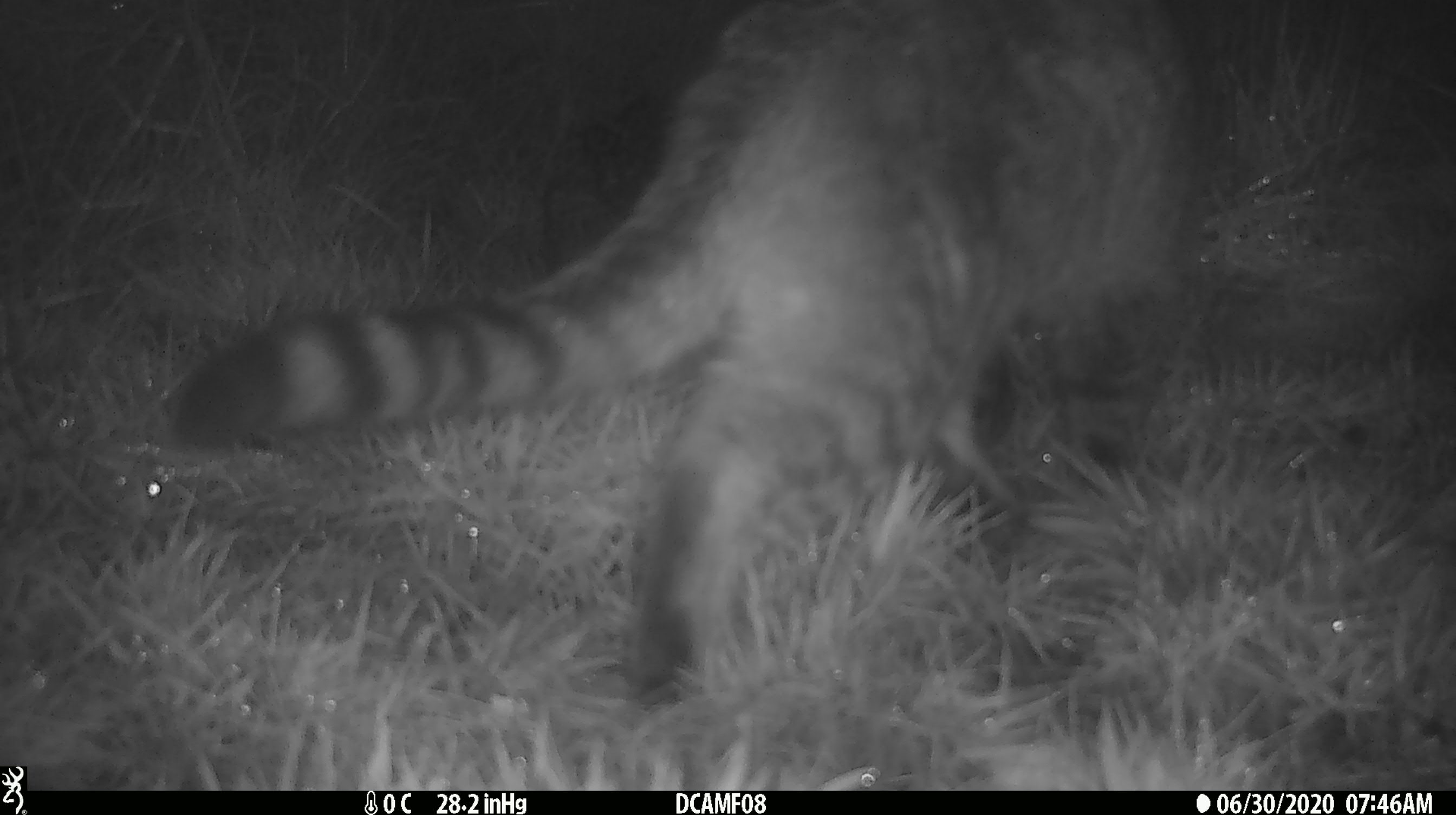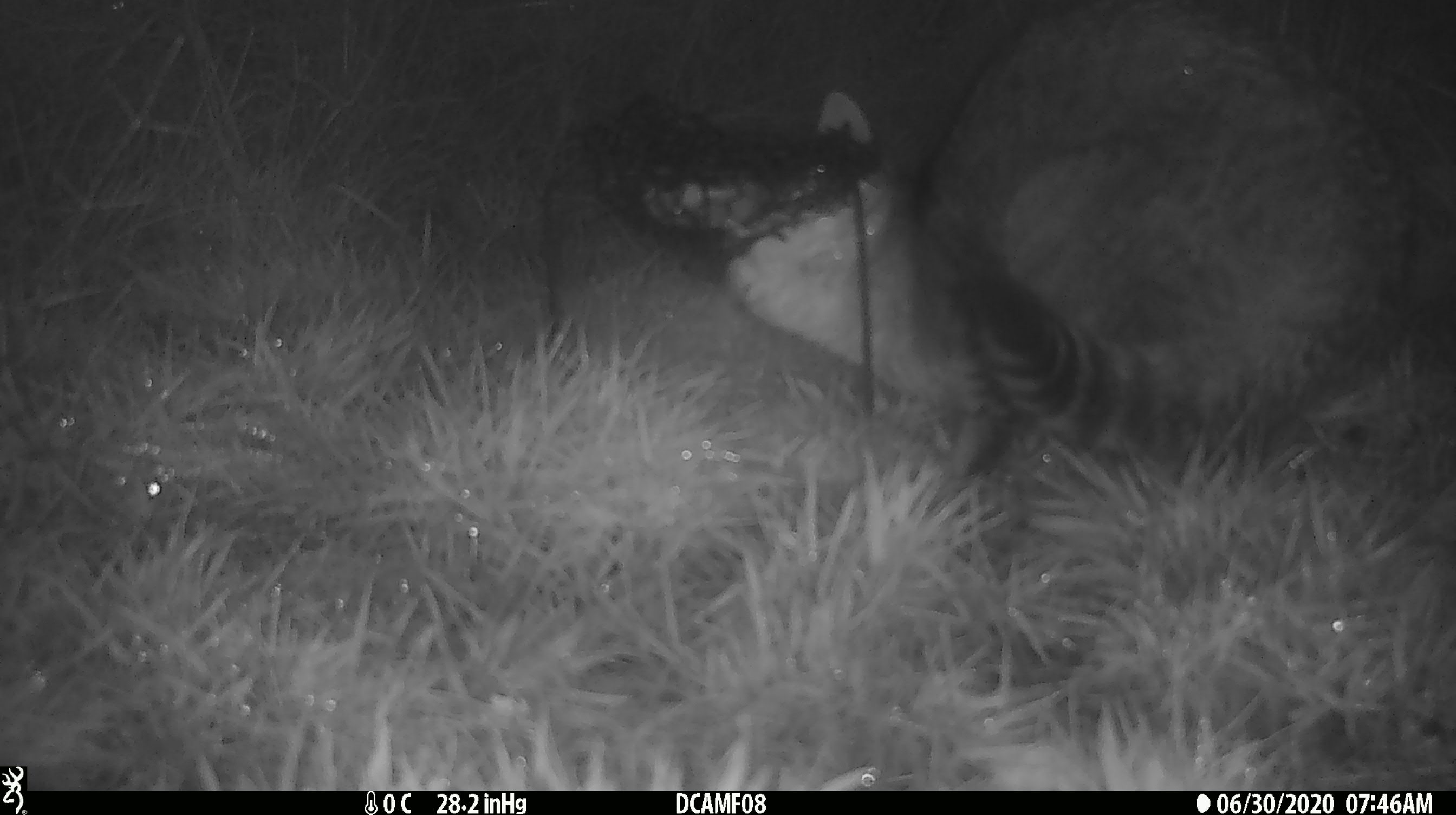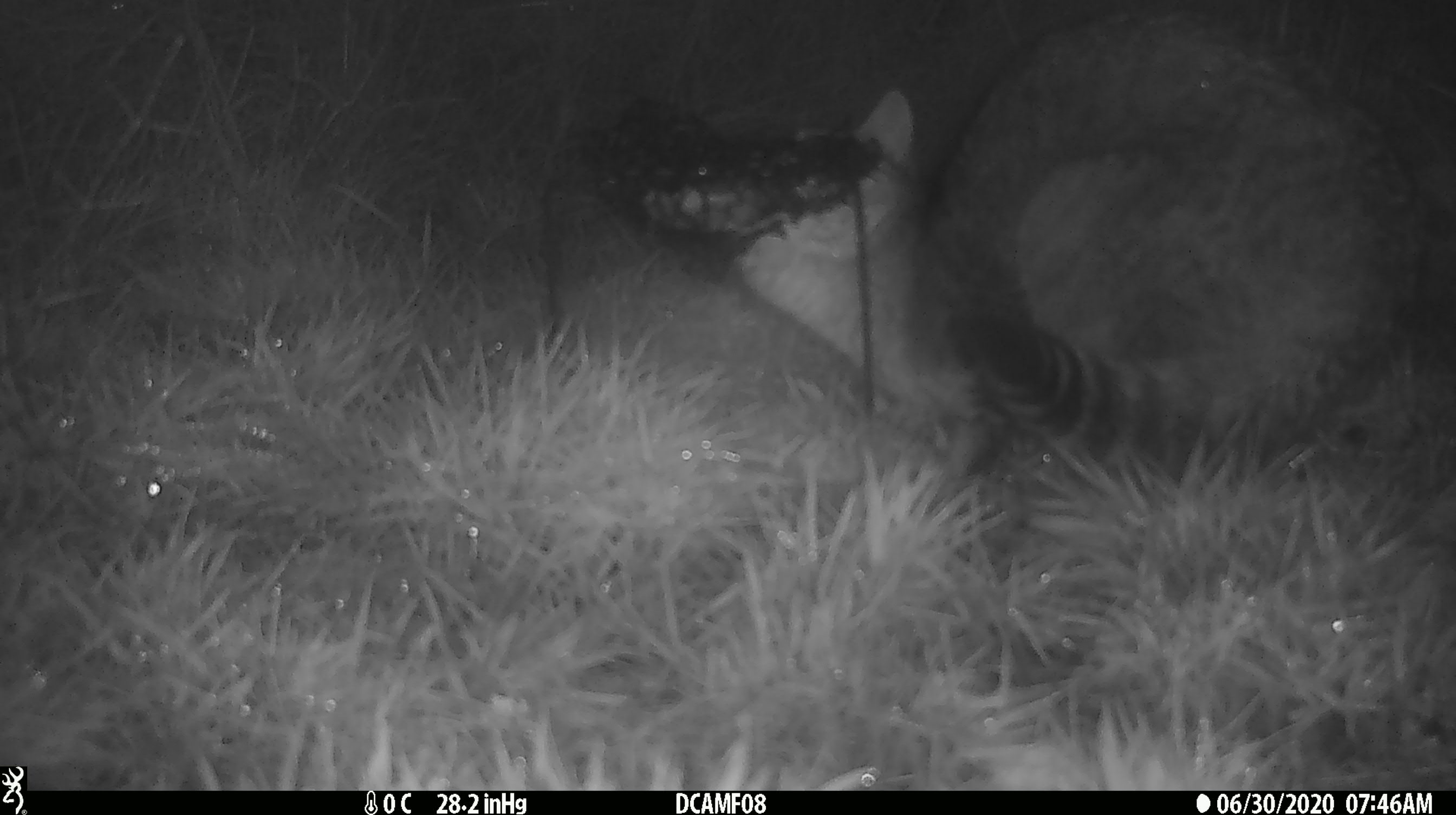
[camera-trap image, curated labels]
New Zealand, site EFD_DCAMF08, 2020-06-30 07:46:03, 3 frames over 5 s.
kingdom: Animalia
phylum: Chordata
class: Mammalia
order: Carnivora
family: Felidae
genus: Felis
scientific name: Felis catus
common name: domestic cat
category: cat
Cat (domestic cat) (Felis catus).